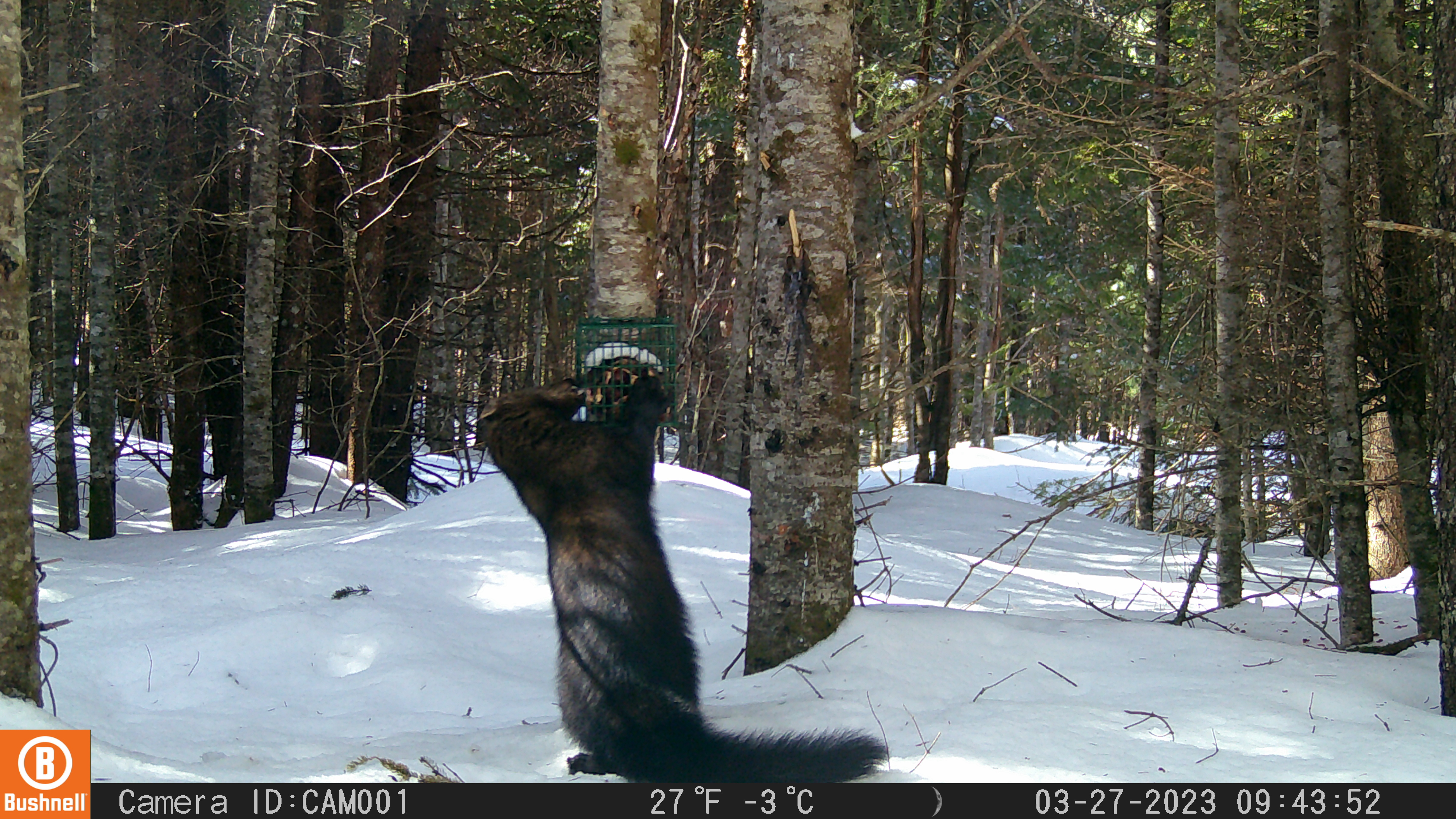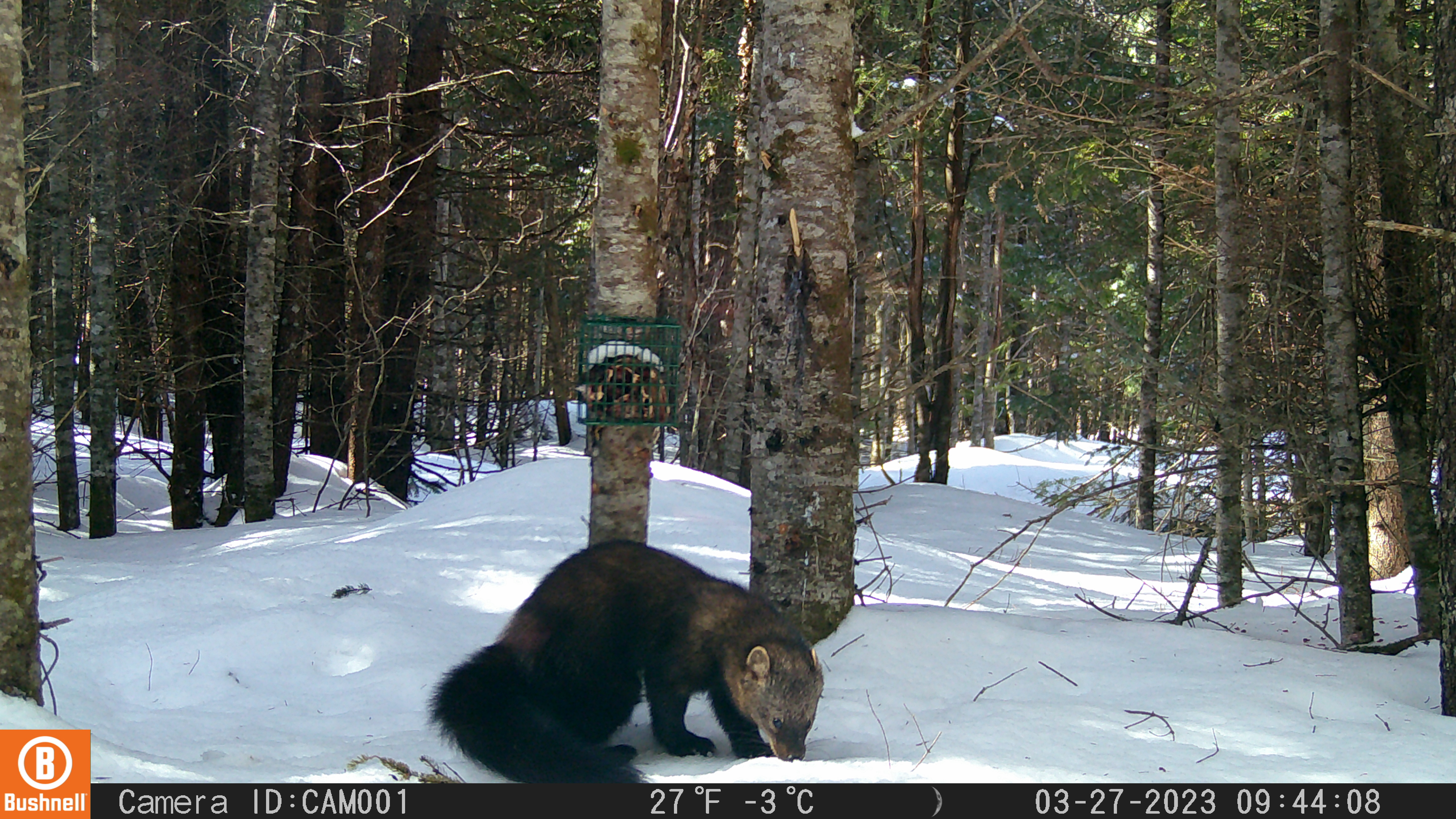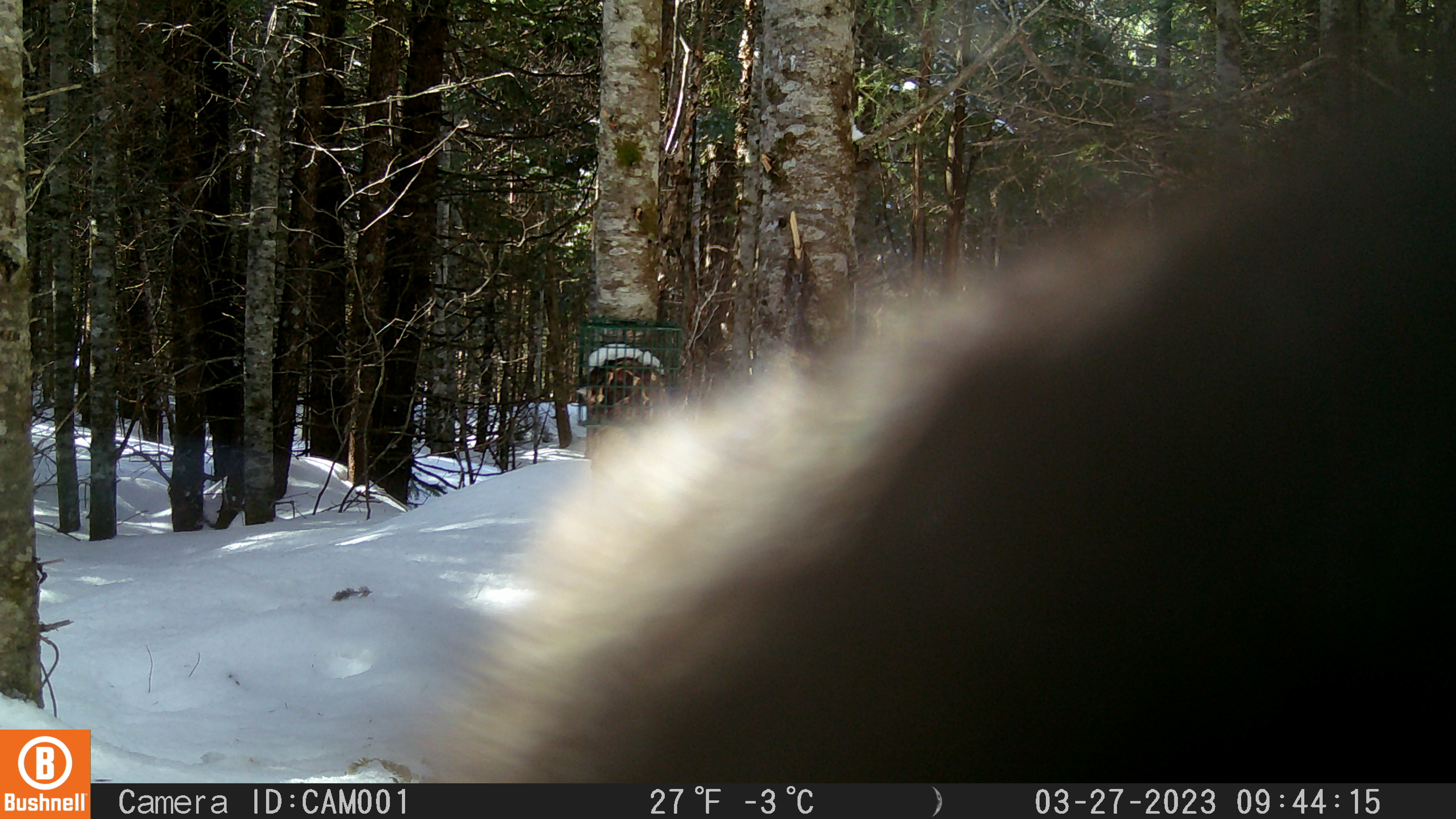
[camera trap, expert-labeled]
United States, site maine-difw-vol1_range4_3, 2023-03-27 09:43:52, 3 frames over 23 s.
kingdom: Animalia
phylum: Chordata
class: Mammalia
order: Carnivora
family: Mustelidae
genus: Pekania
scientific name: Pekania pennanti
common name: fisher